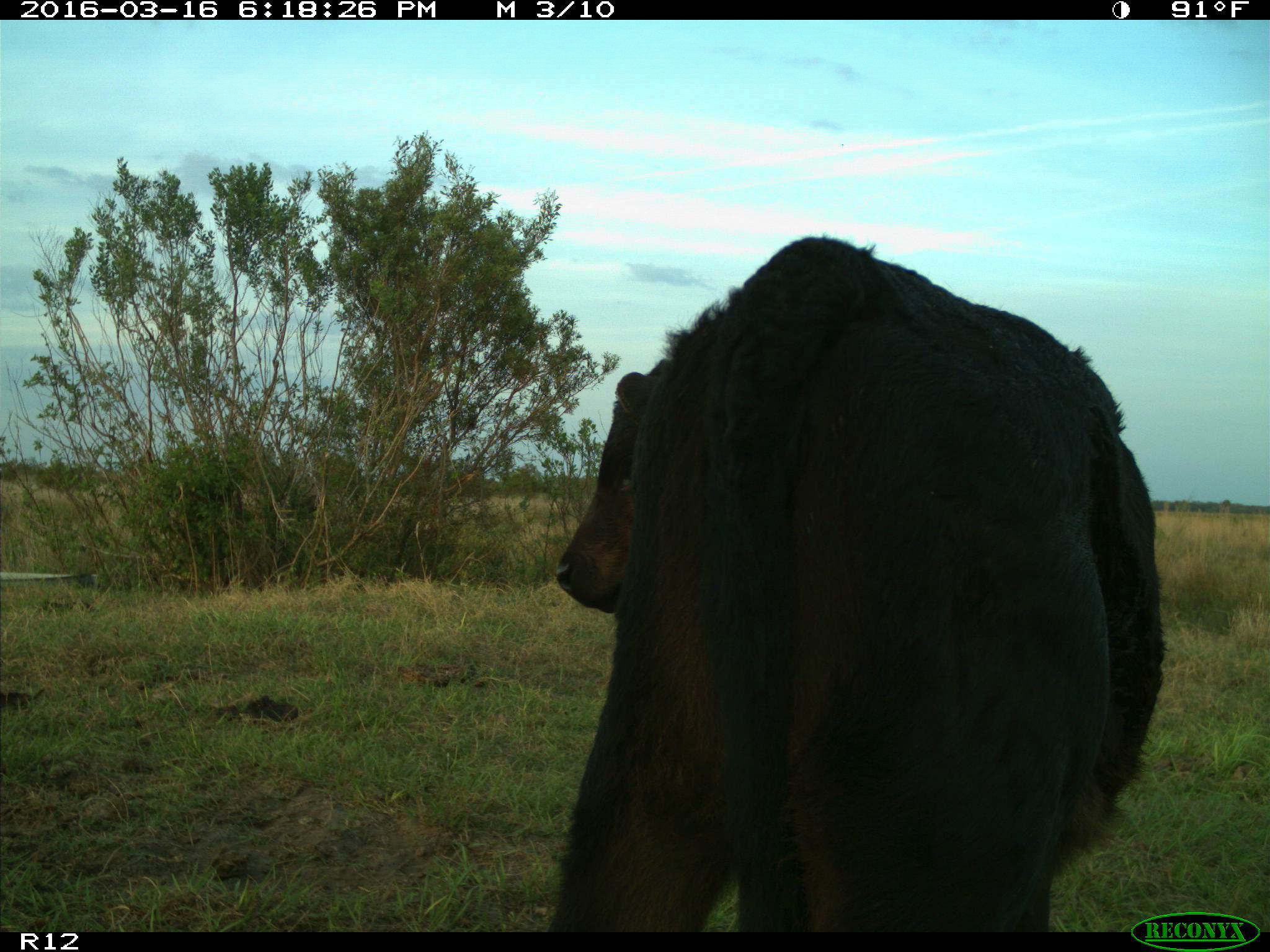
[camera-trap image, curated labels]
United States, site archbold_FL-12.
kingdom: Animalia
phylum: Chordata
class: Mammalia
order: Artiodactyla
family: Bovidae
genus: Bos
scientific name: Bos taurus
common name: domestic cow